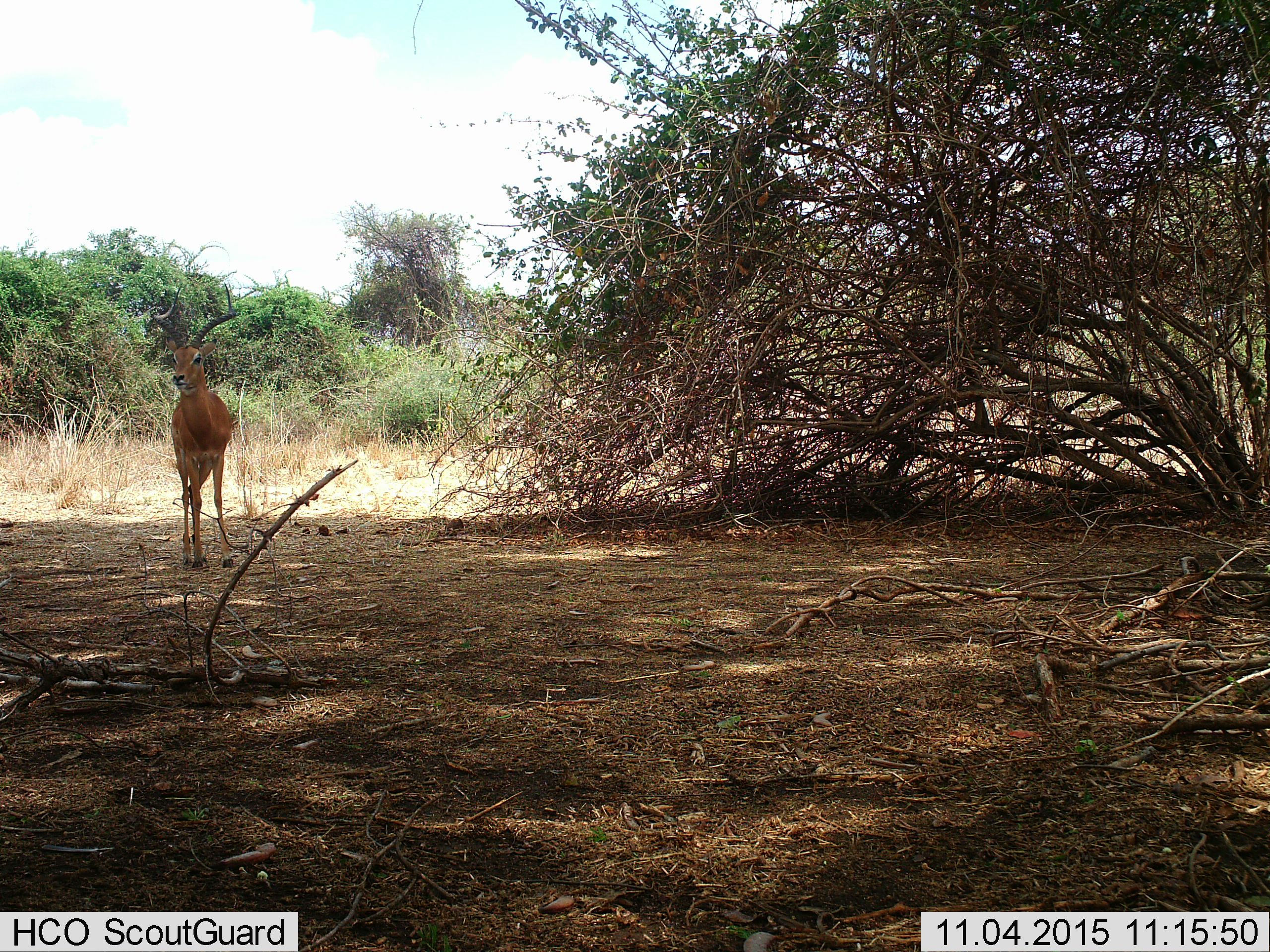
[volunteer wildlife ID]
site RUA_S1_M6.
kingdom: Animalia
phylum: Chordata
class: Mammalia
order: Artiodactyla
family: Bovidae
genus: Aepyceros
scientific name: Aepyceros melampus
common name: impala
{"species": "impala (Aepyceros melampus)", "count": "1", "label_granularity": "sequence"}